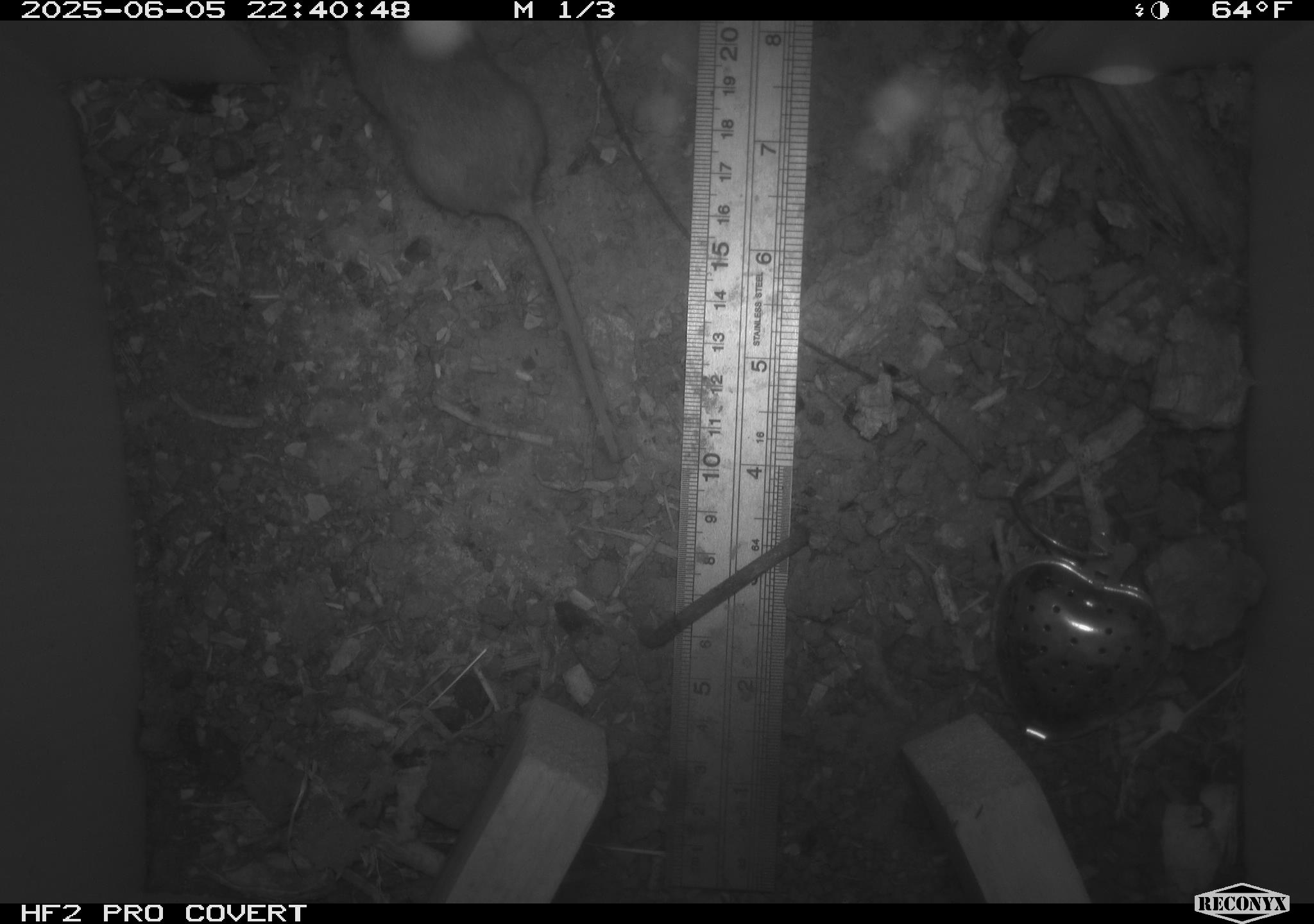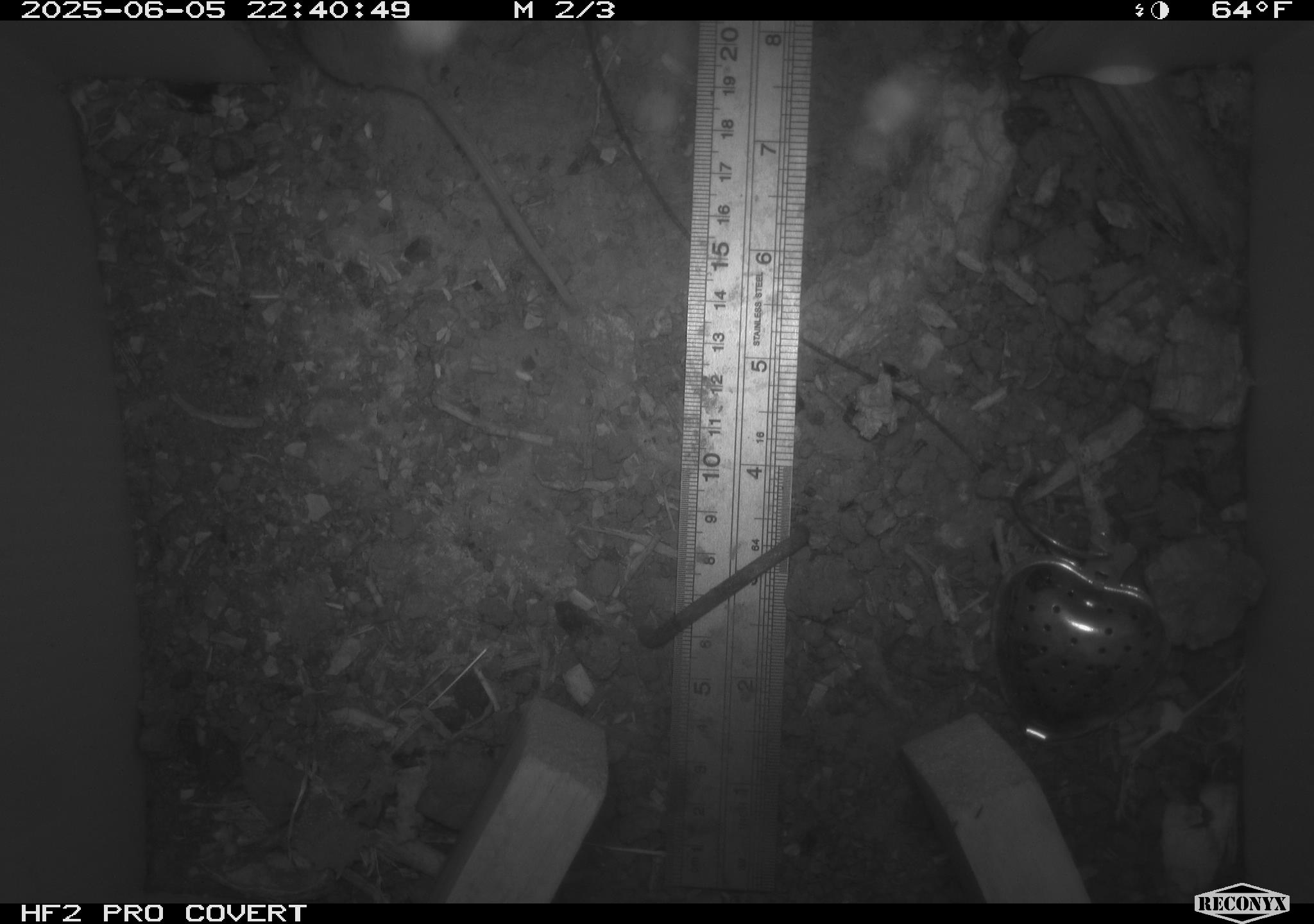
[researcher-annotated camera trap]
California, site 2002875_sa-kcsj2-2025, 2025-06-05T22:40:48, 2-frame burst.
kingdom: Animalia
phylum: Chordata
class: Mammalia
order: Rodentia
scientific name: Rodentia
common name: rodent